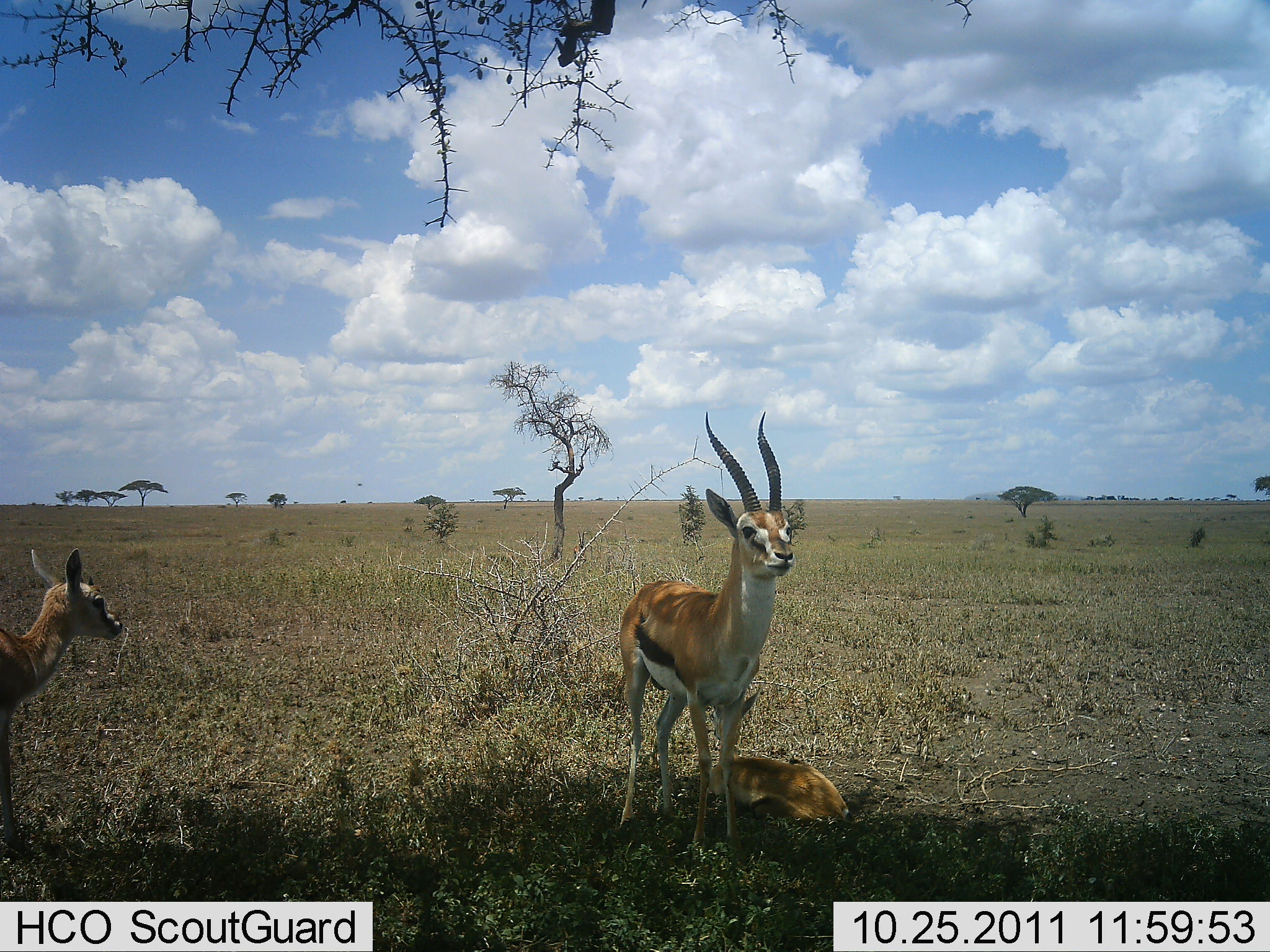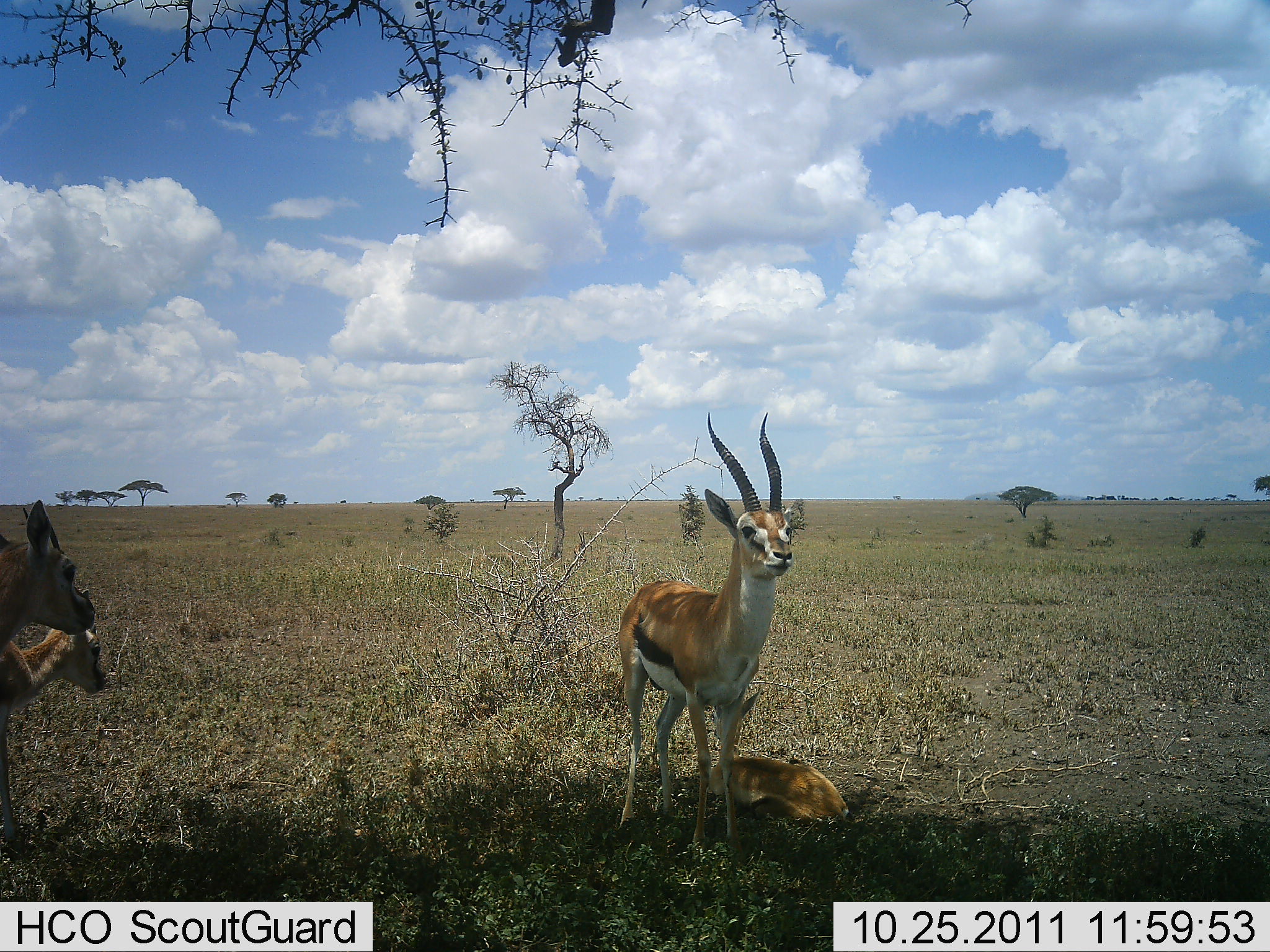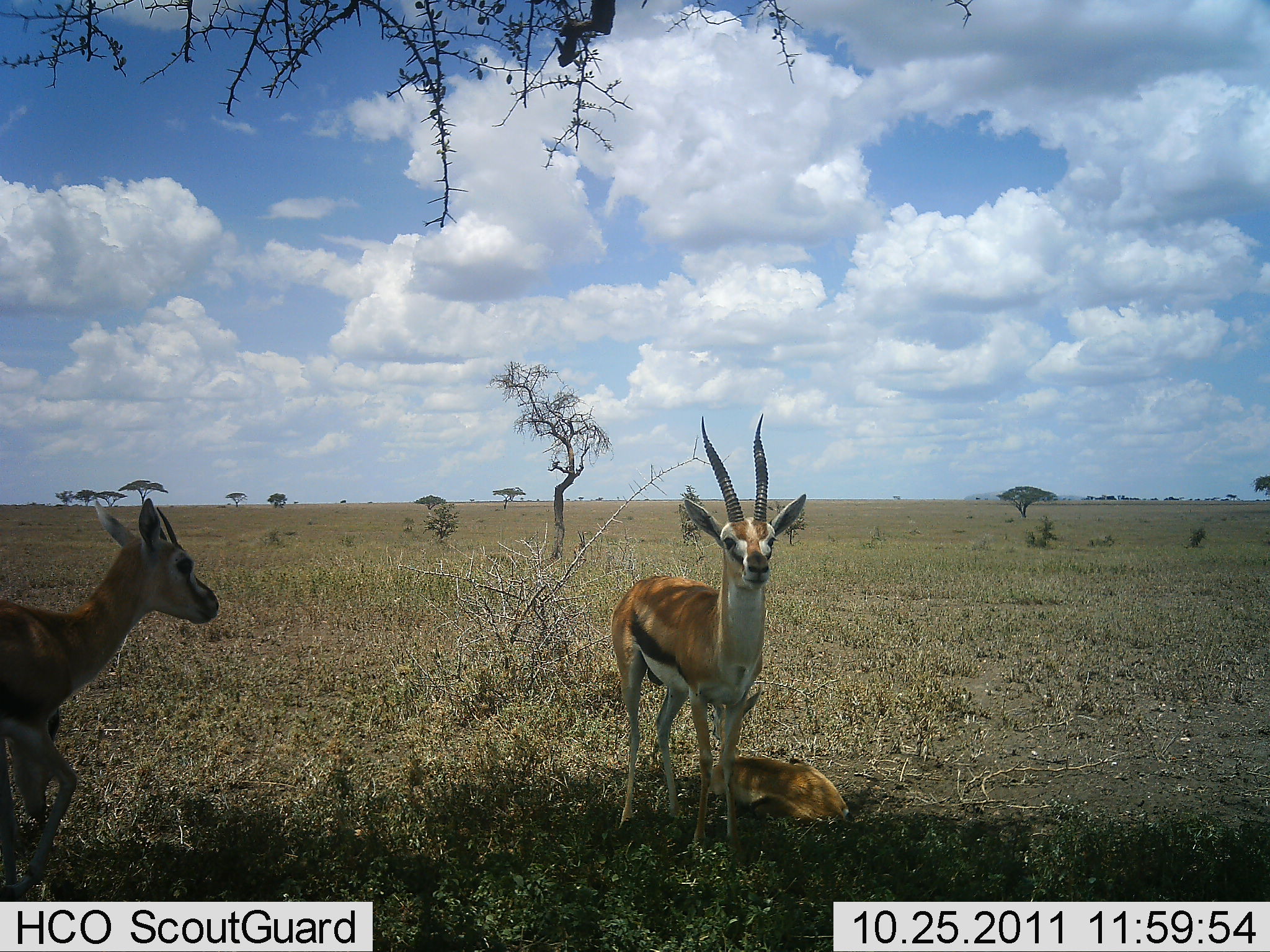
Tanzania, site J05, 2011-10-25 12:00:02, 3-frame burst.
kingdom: Animalia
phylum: Chordata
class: Mammalia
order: Artiodactyla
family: Bovidae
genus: Eudorcas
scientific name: Eudorcas thomsonii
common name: thomson's gazelle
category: gazellethomsons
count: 3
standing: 92%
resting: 67%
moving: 42%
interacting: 0%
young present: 67%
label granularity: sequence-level